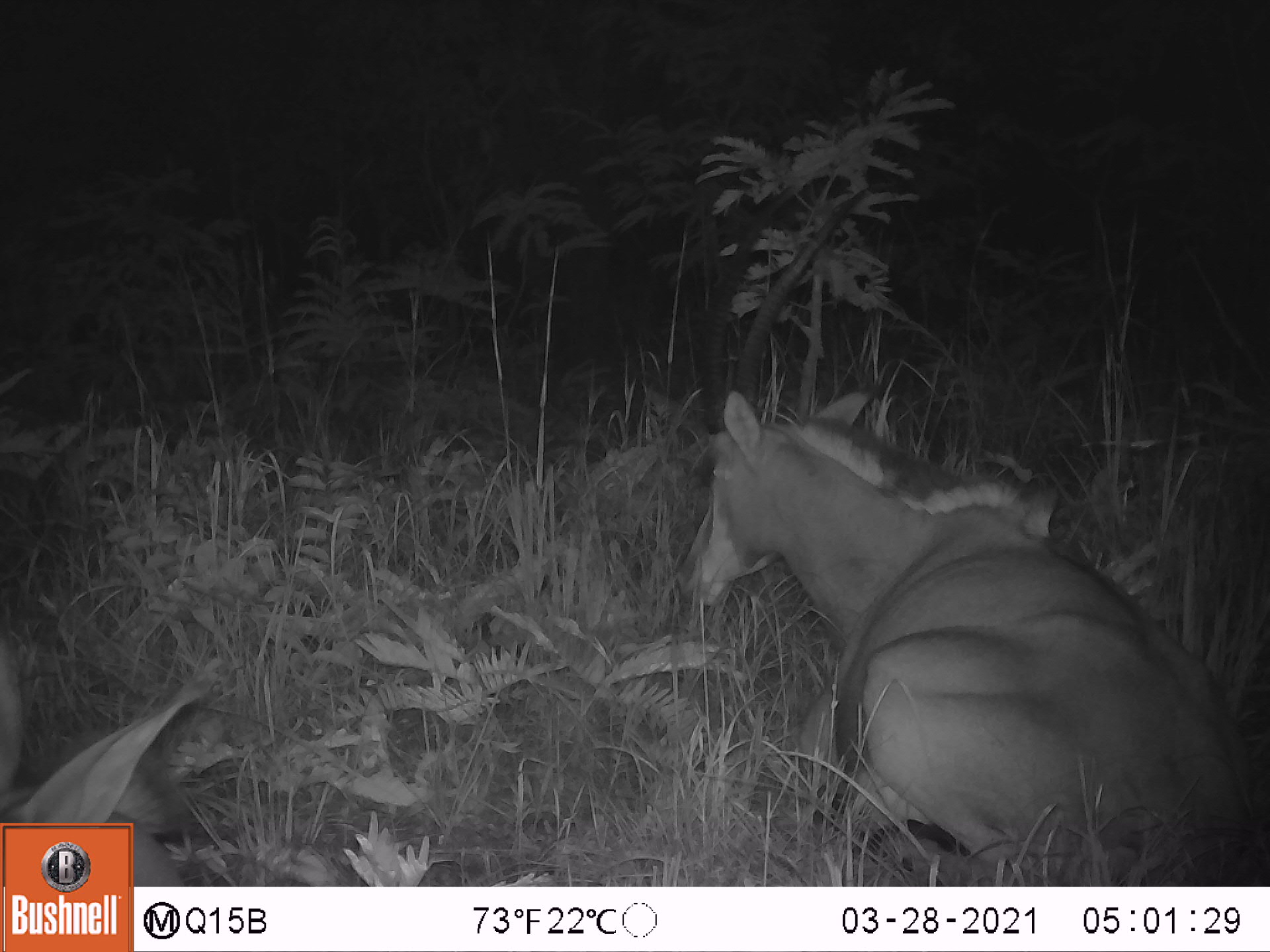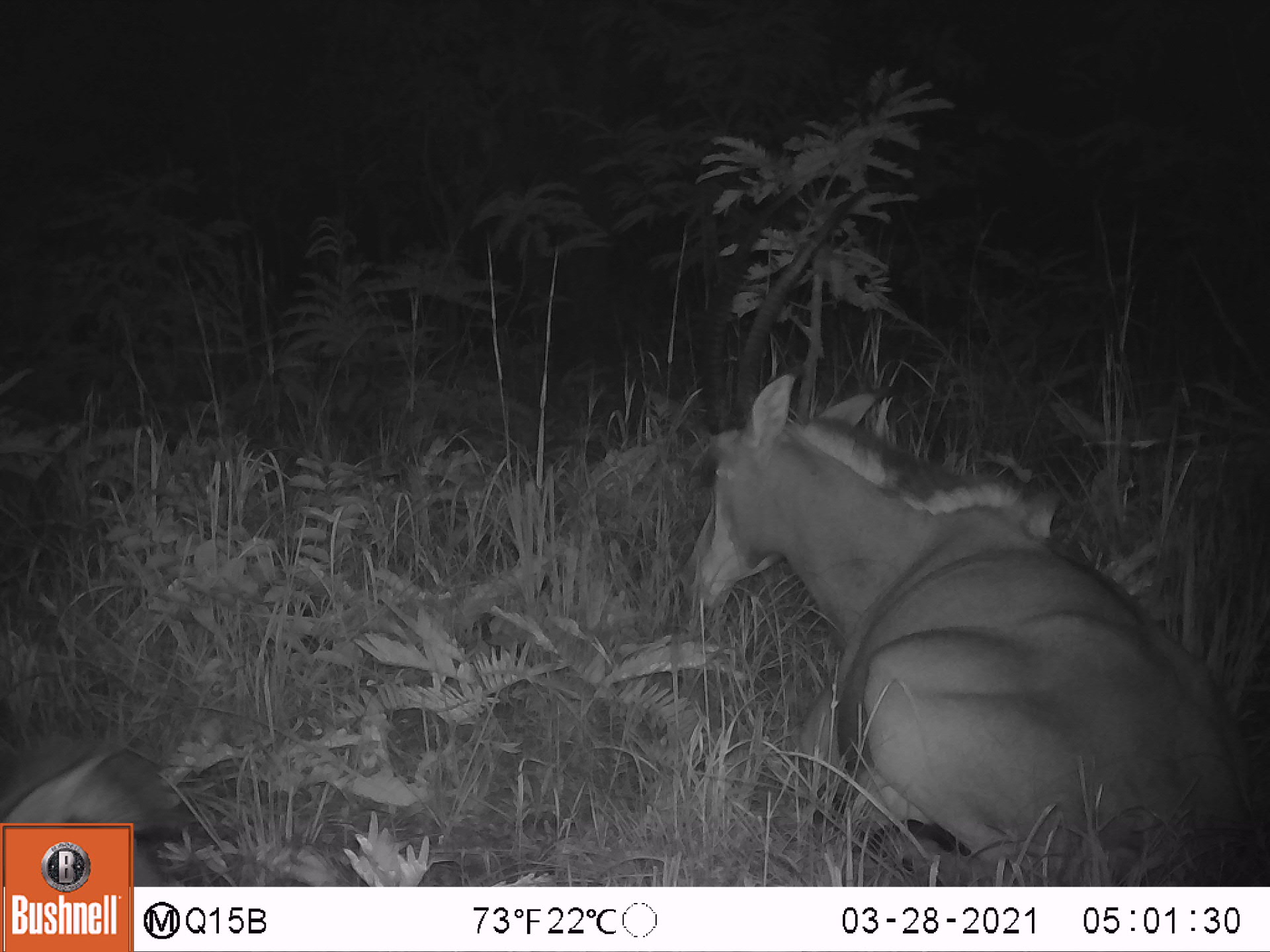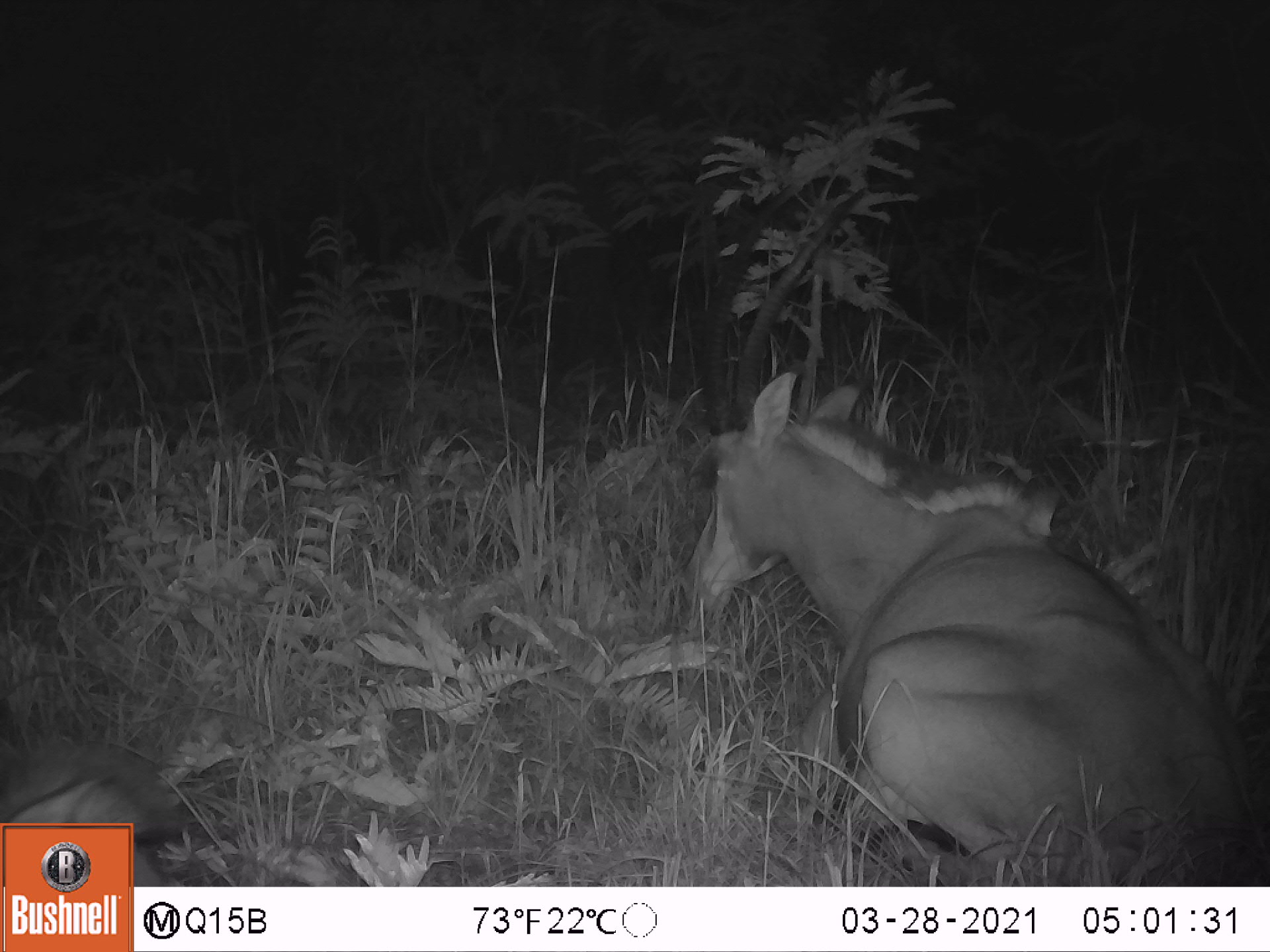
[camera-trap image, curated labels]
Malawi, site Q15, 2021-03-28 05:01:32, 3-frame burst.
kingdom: Animalia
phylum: Chordata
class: Mammalia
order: Artiodactyla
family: Bovidae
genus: Hippotragus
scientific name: Hippotragus niger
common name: sable antelope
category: sable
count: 3